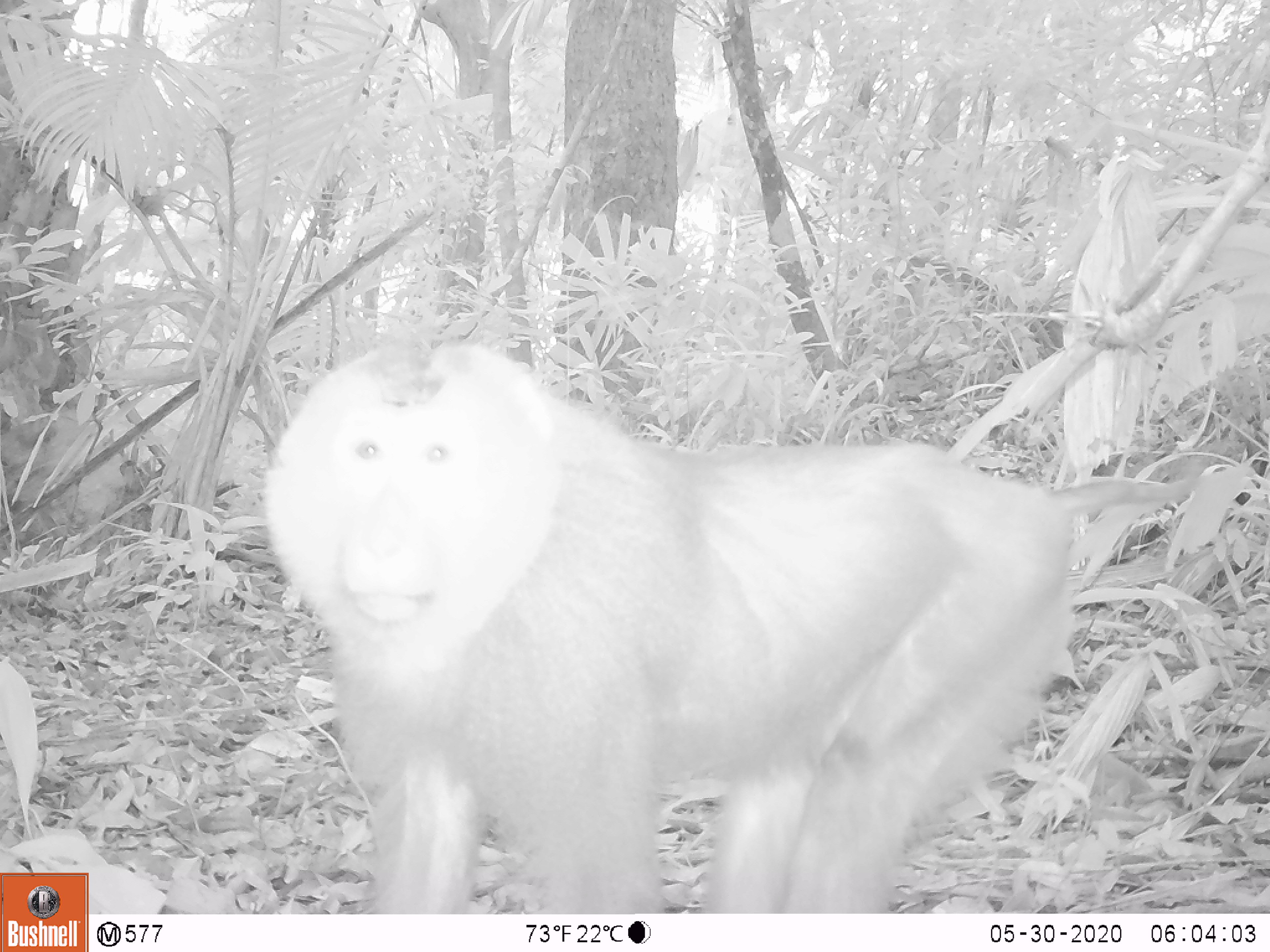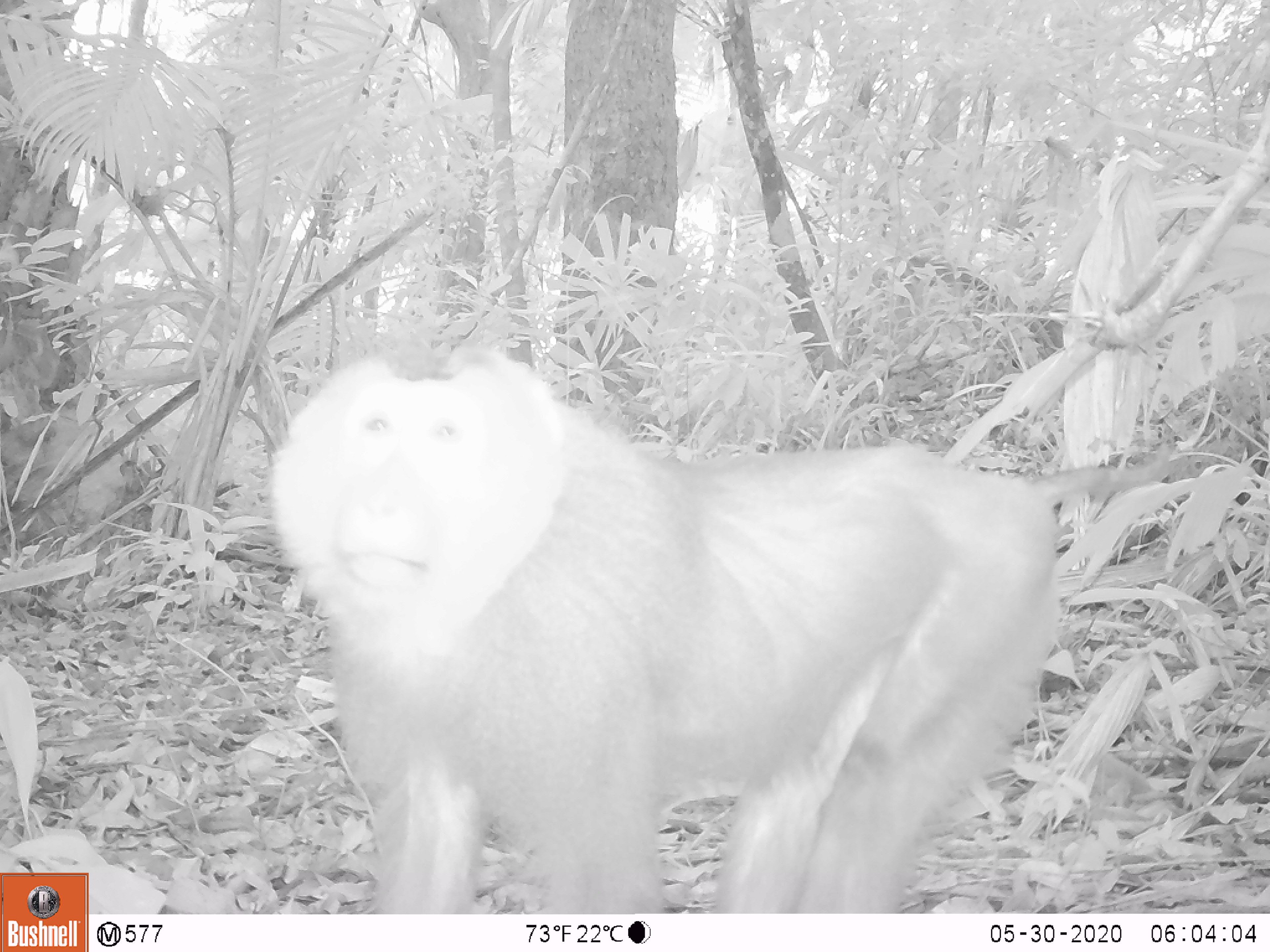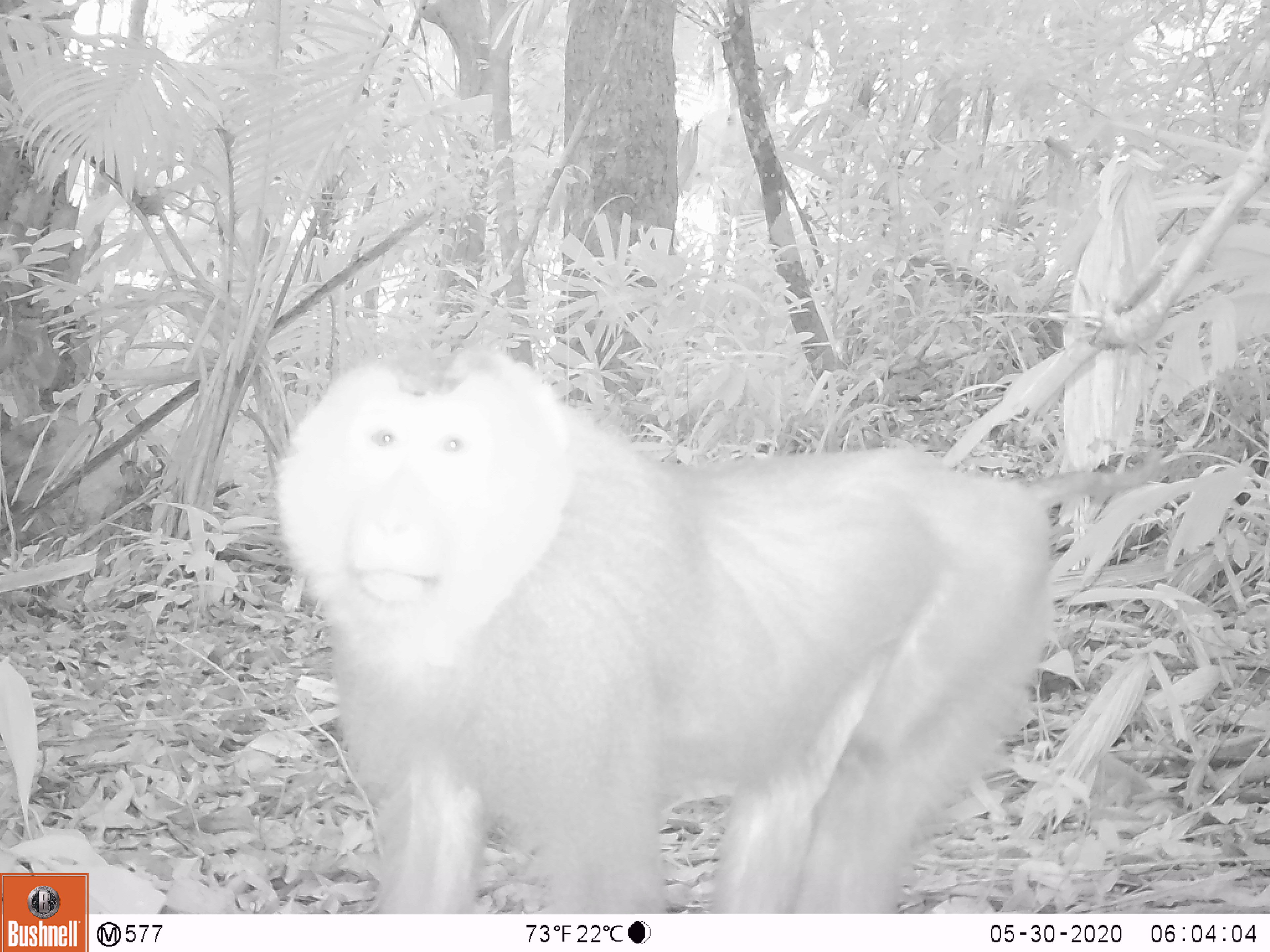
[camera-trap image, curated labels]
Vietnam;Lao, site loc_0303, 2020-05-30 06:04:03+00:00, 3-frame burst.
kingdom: Animalia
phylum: Chordata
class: Mammalia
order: Primates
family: Cercopithecidae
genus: Macaca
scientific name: Macaca nemestrina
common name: pig-tailed macaque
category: pig tailed macaque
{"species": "pig tailed macaque (pig-tailed macaque) (Macaca nemestrina)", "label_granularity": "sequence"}